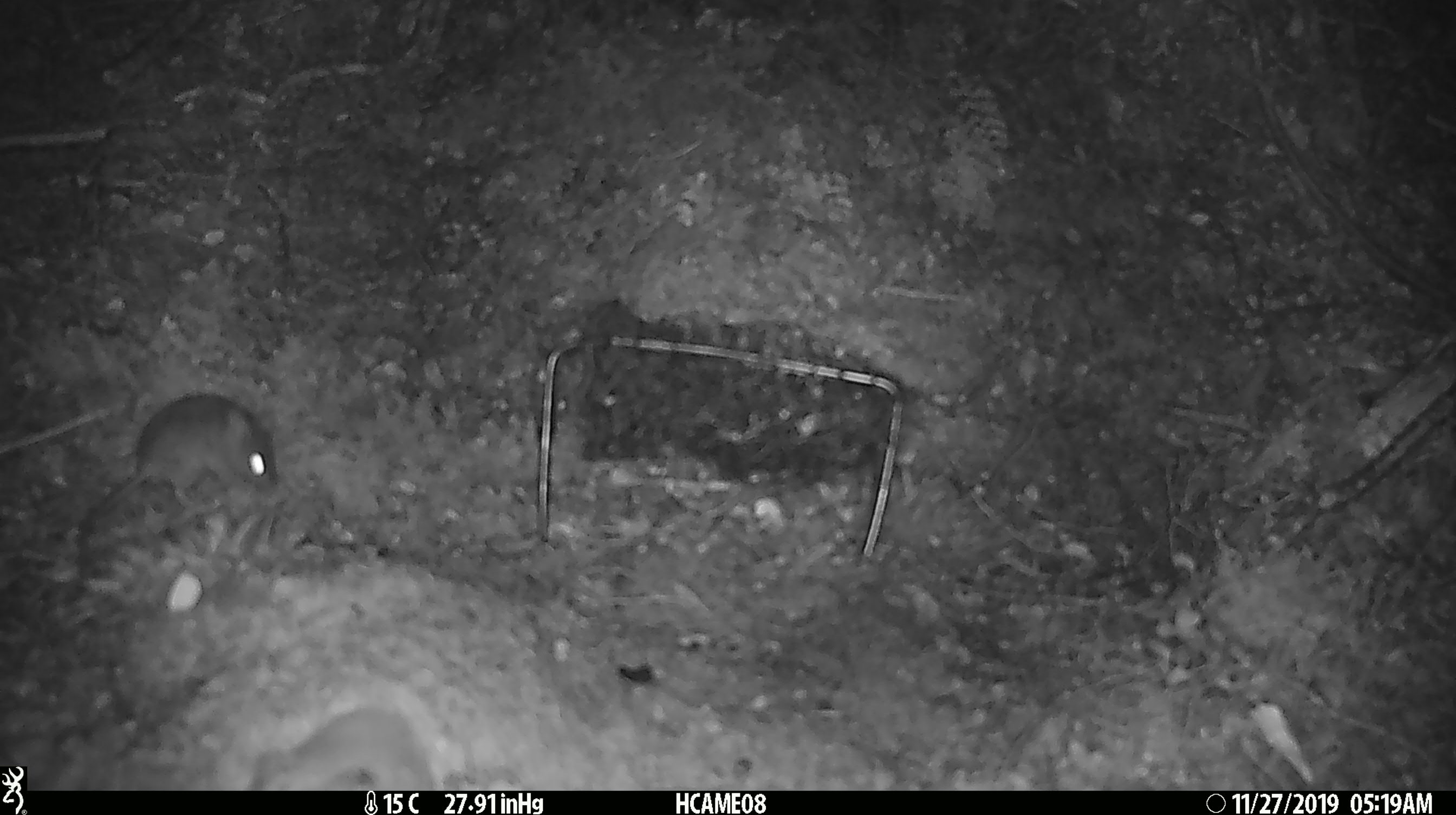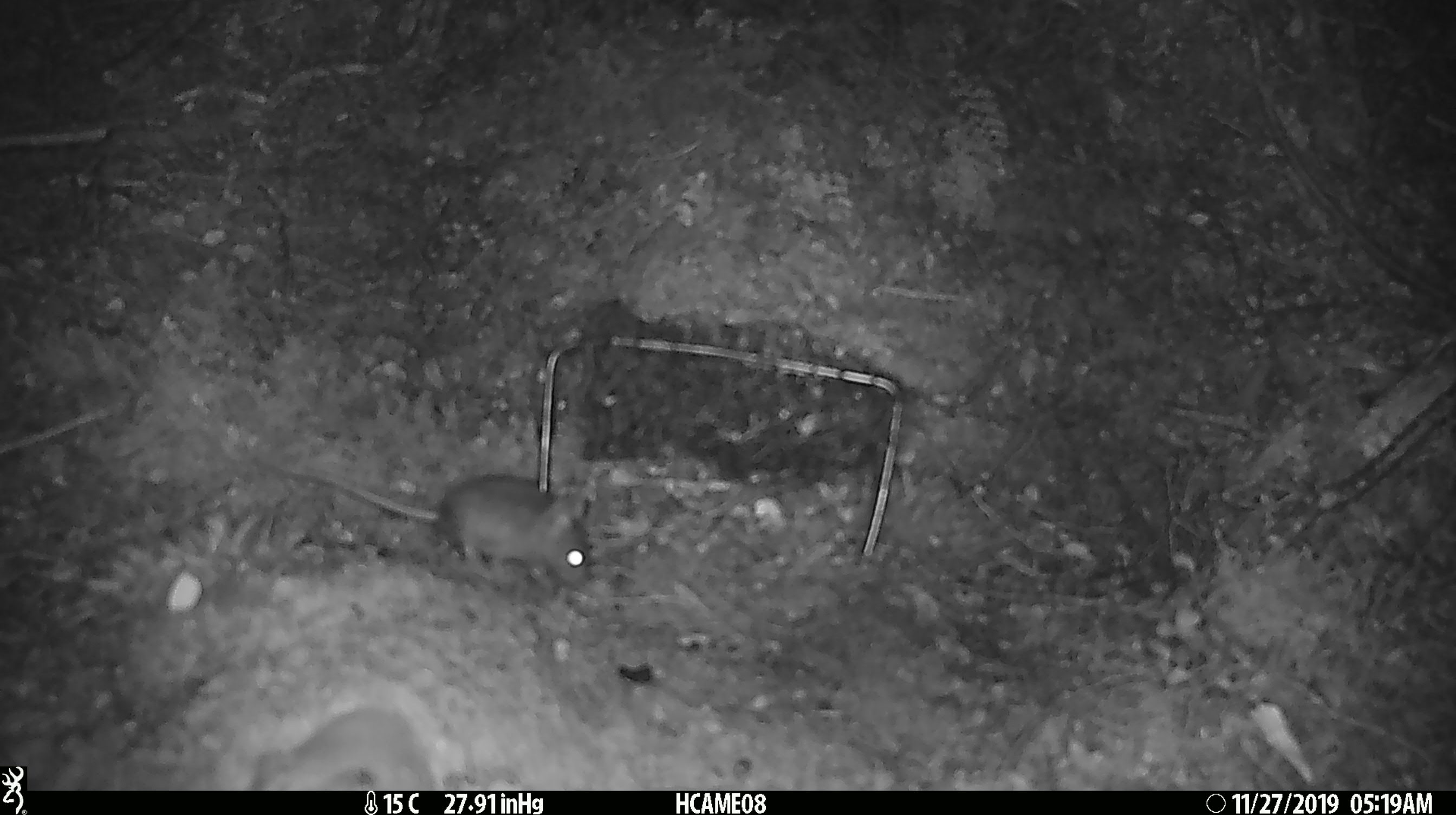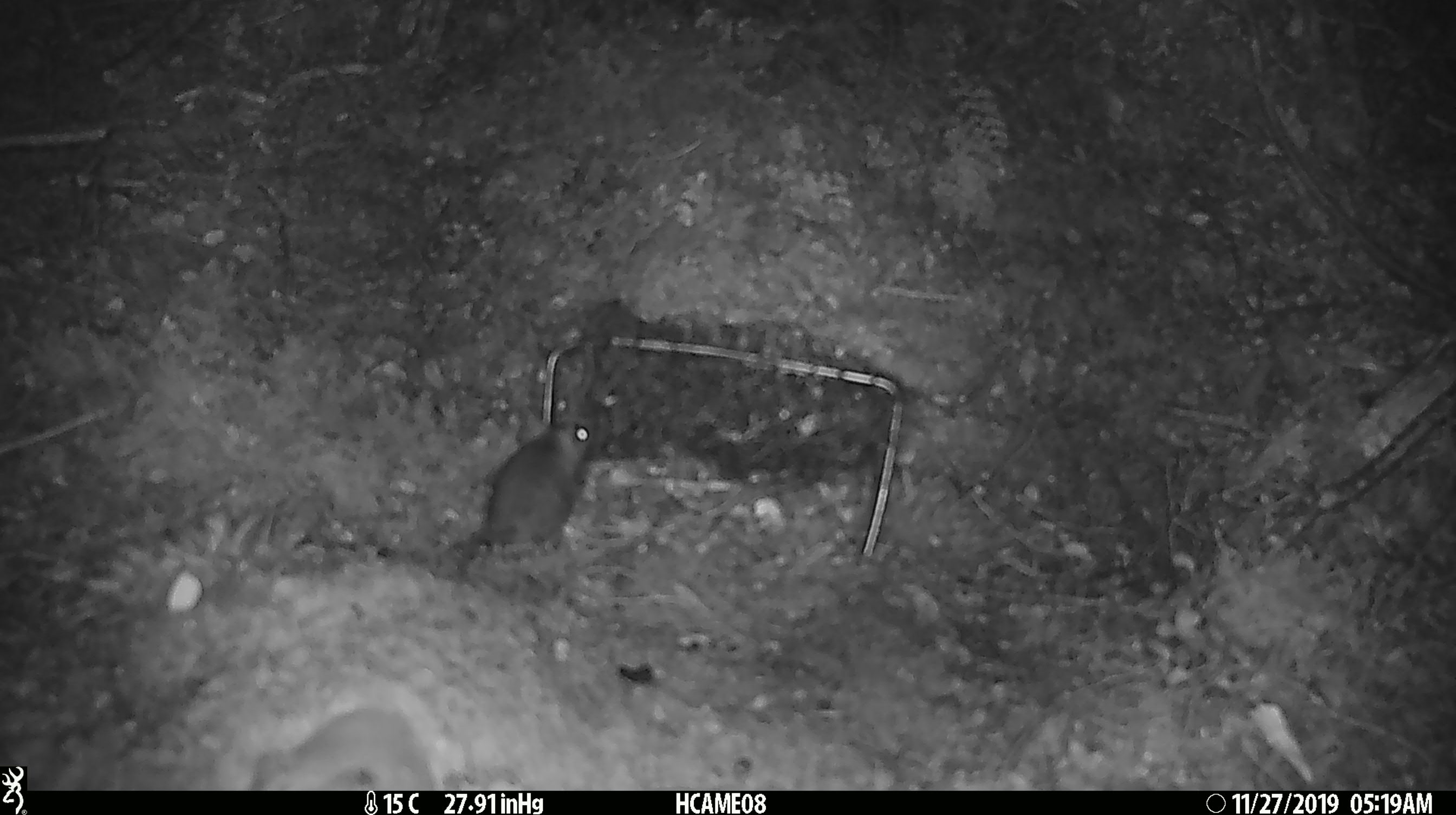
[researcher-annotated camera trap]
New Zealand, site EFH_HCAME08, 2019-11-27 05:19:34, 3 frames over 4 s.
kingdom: Animalia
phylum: Chordata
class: Mammalia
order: Rodentia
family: Muridae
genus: Mus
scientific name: Mus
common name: mouse